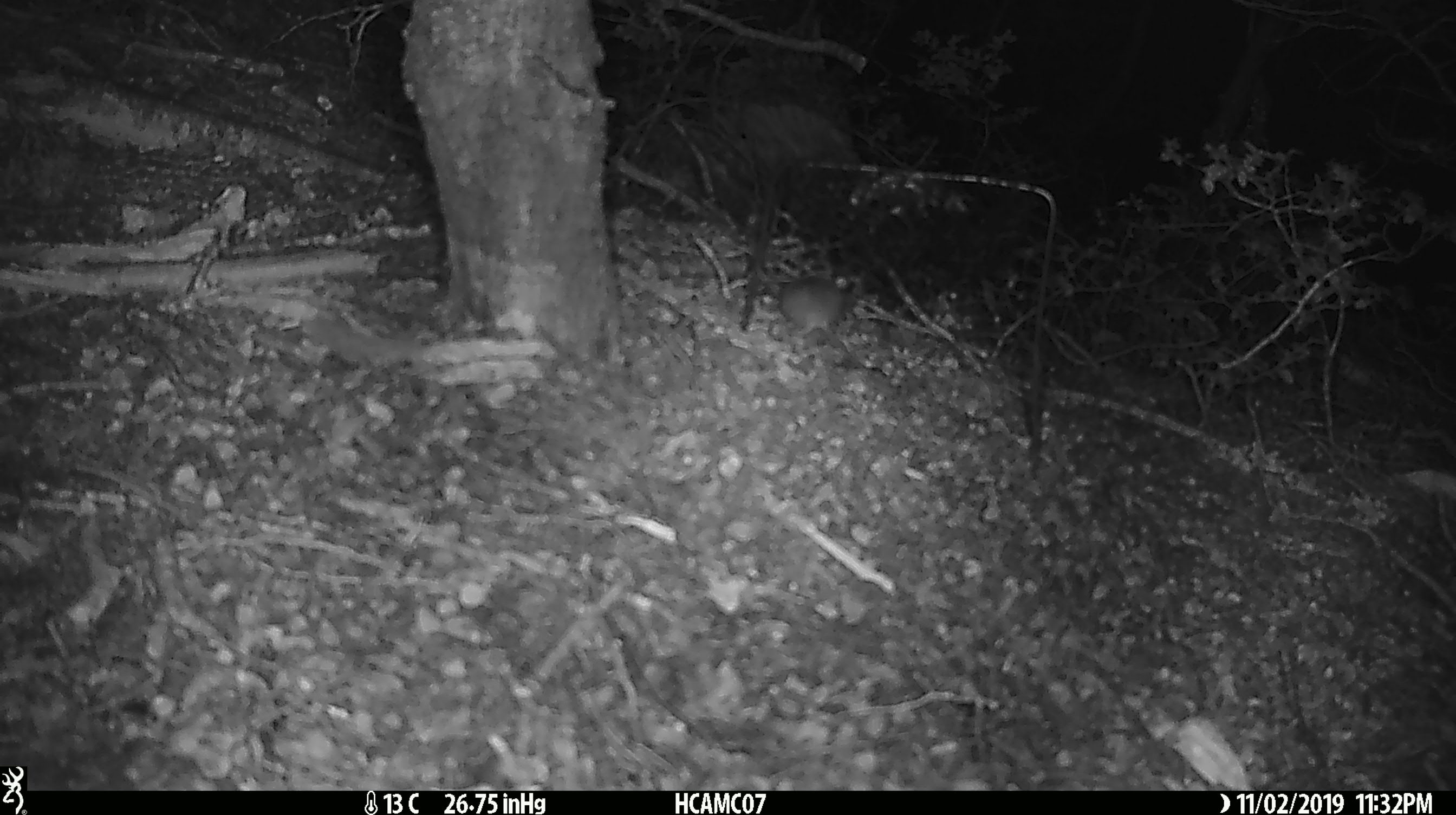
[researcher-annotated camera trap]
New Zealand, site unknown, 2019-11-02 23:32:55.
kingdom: Animalia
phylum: Chordata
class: Mammalia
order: Rodentia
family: Muridae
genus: Mus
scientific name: Mus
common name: mouse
Mouse (Mus).